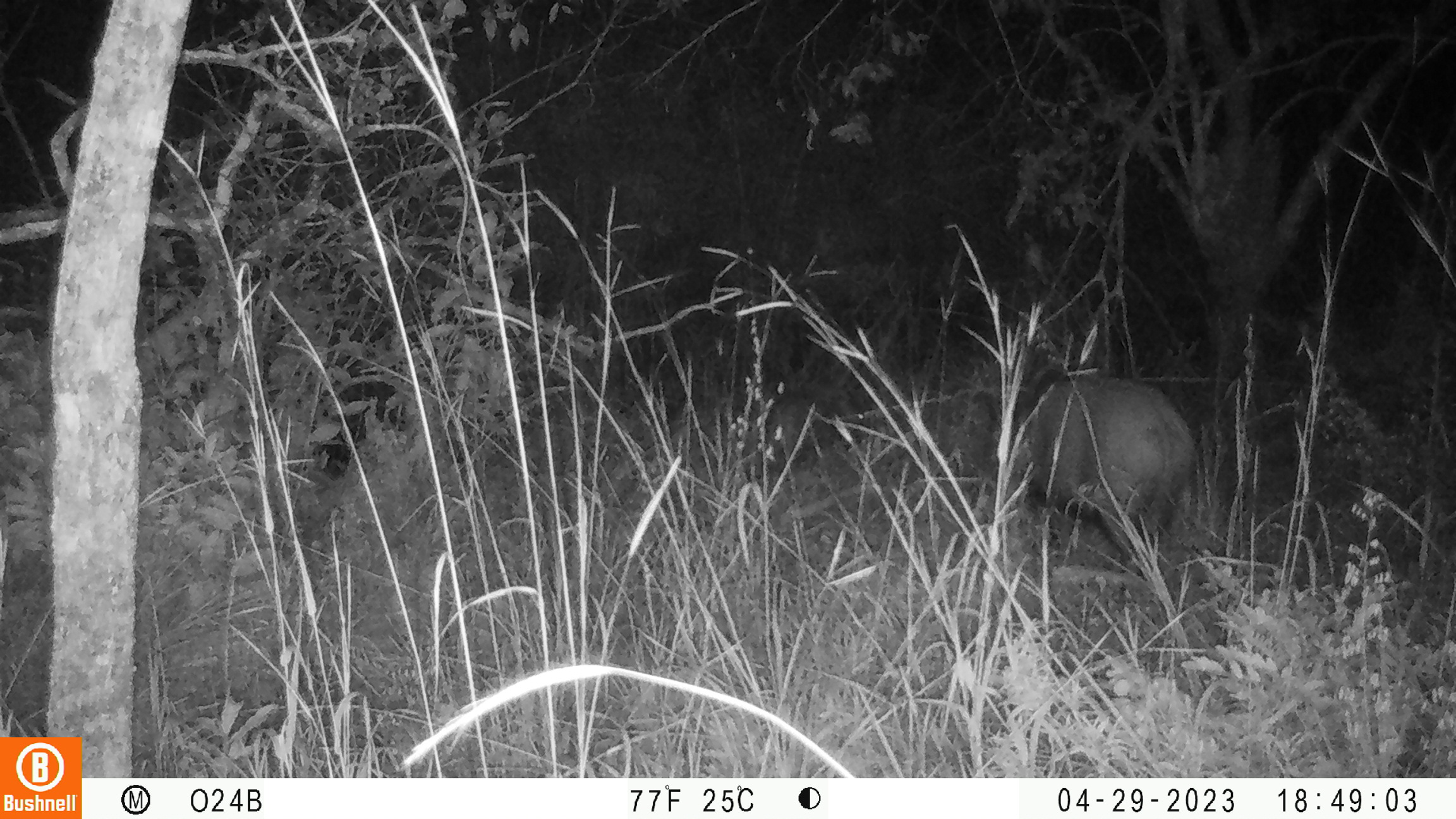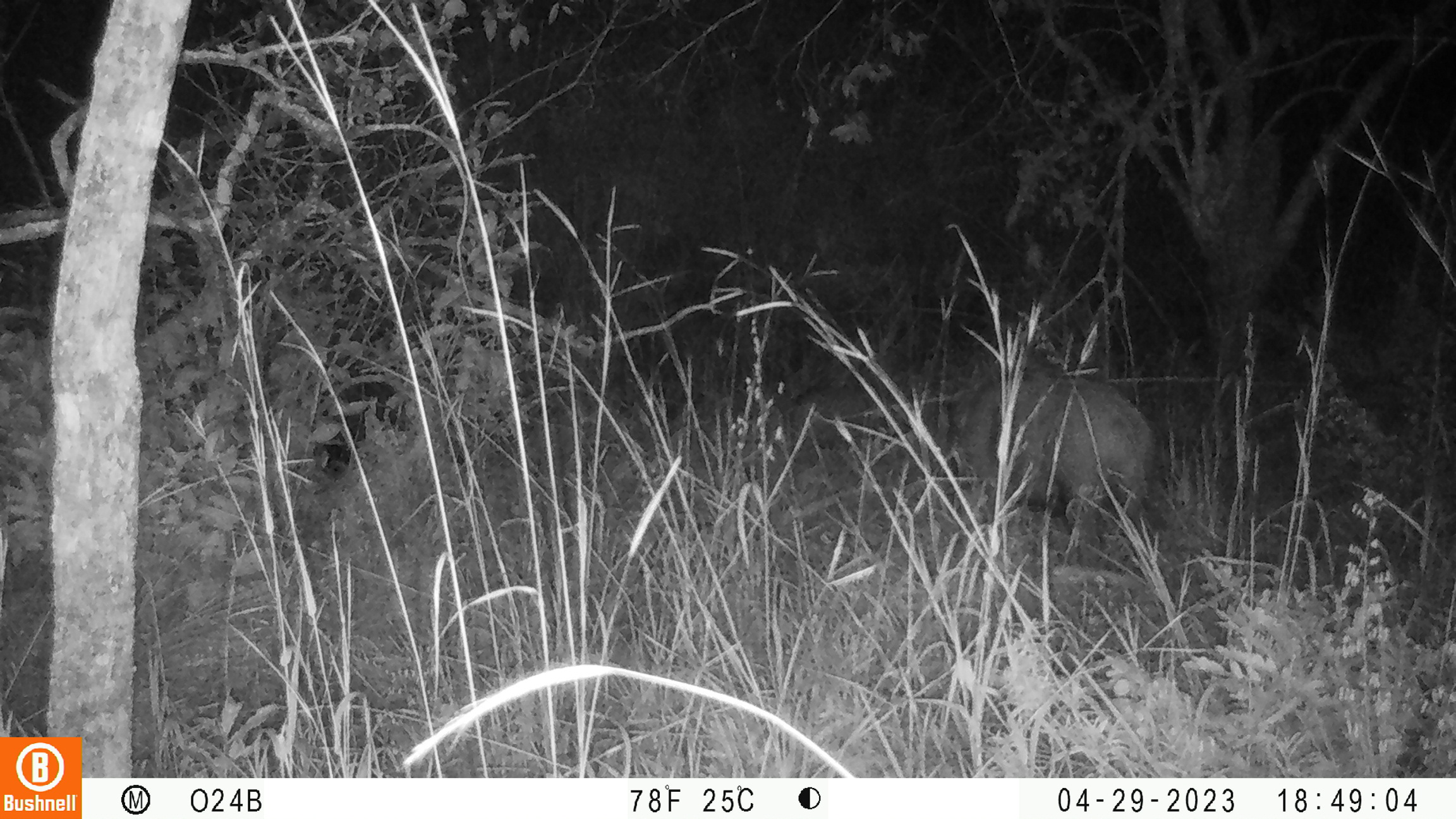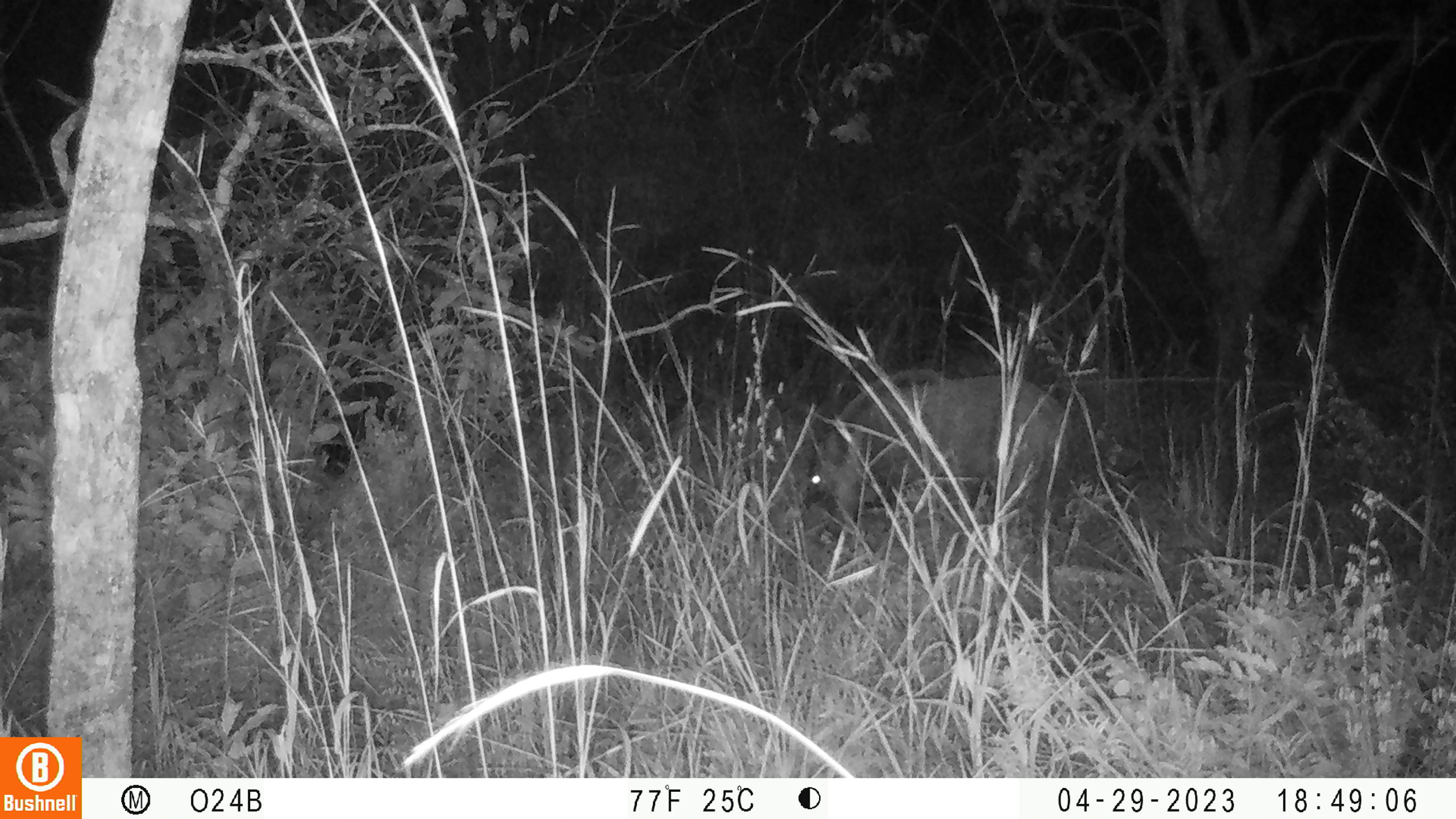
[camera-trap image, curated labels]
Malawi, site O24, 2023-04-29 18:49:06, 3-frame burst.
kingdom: Animalia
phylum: Chordata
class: Mammalia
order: Artiodactyla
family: Suidae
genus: Potamochoerus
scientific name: Potamochoerus larvatus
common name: bushpig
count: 1